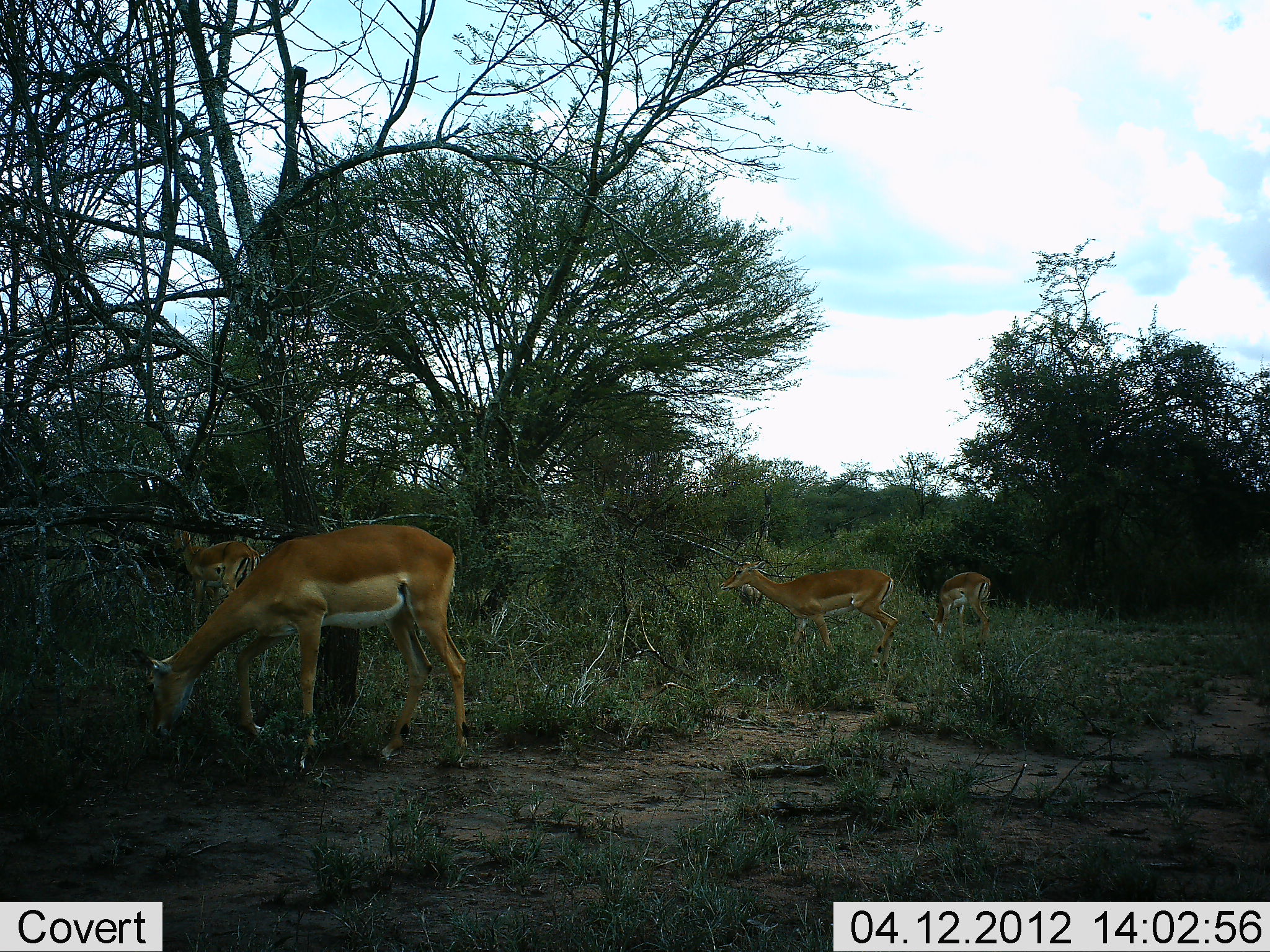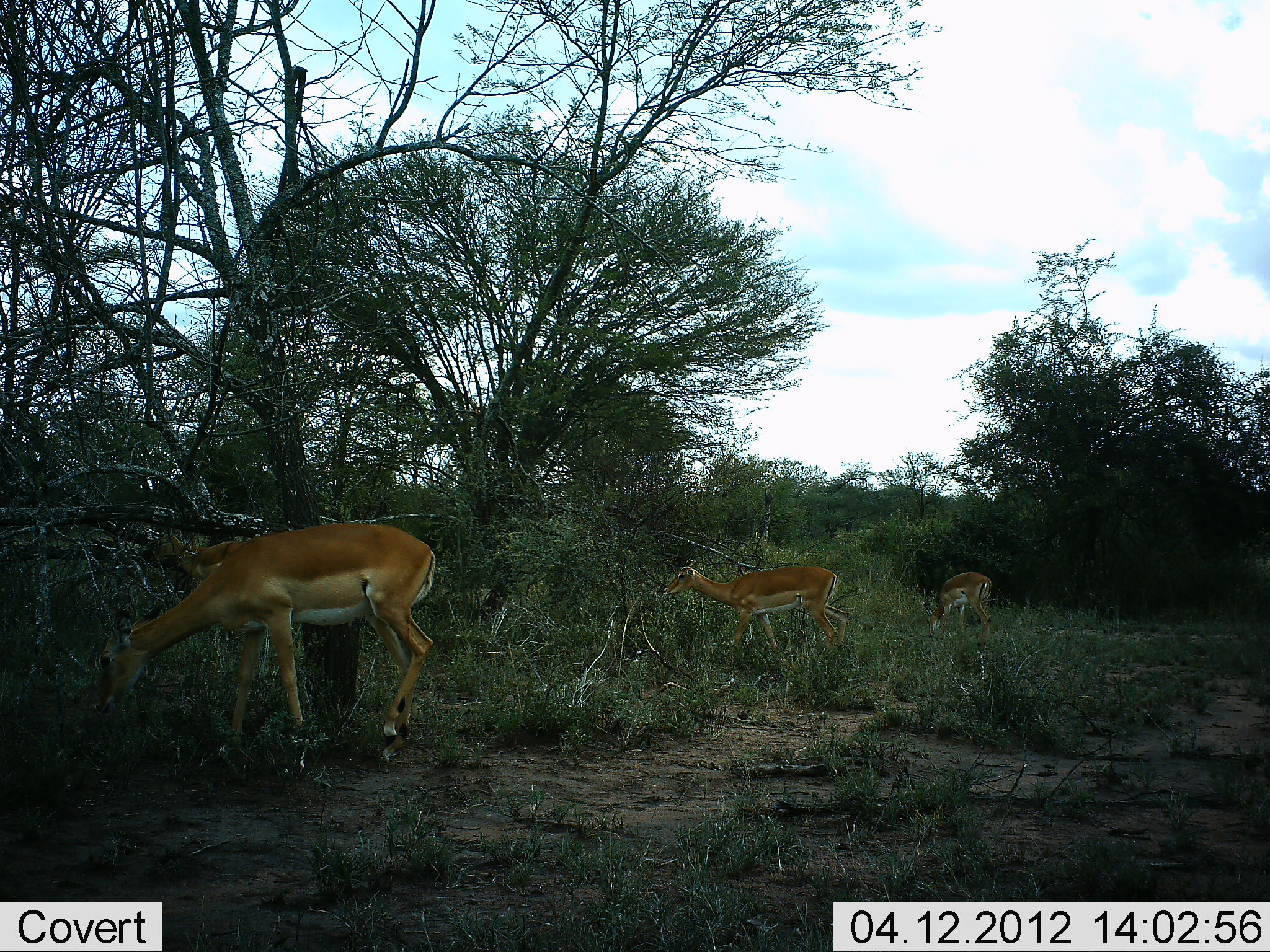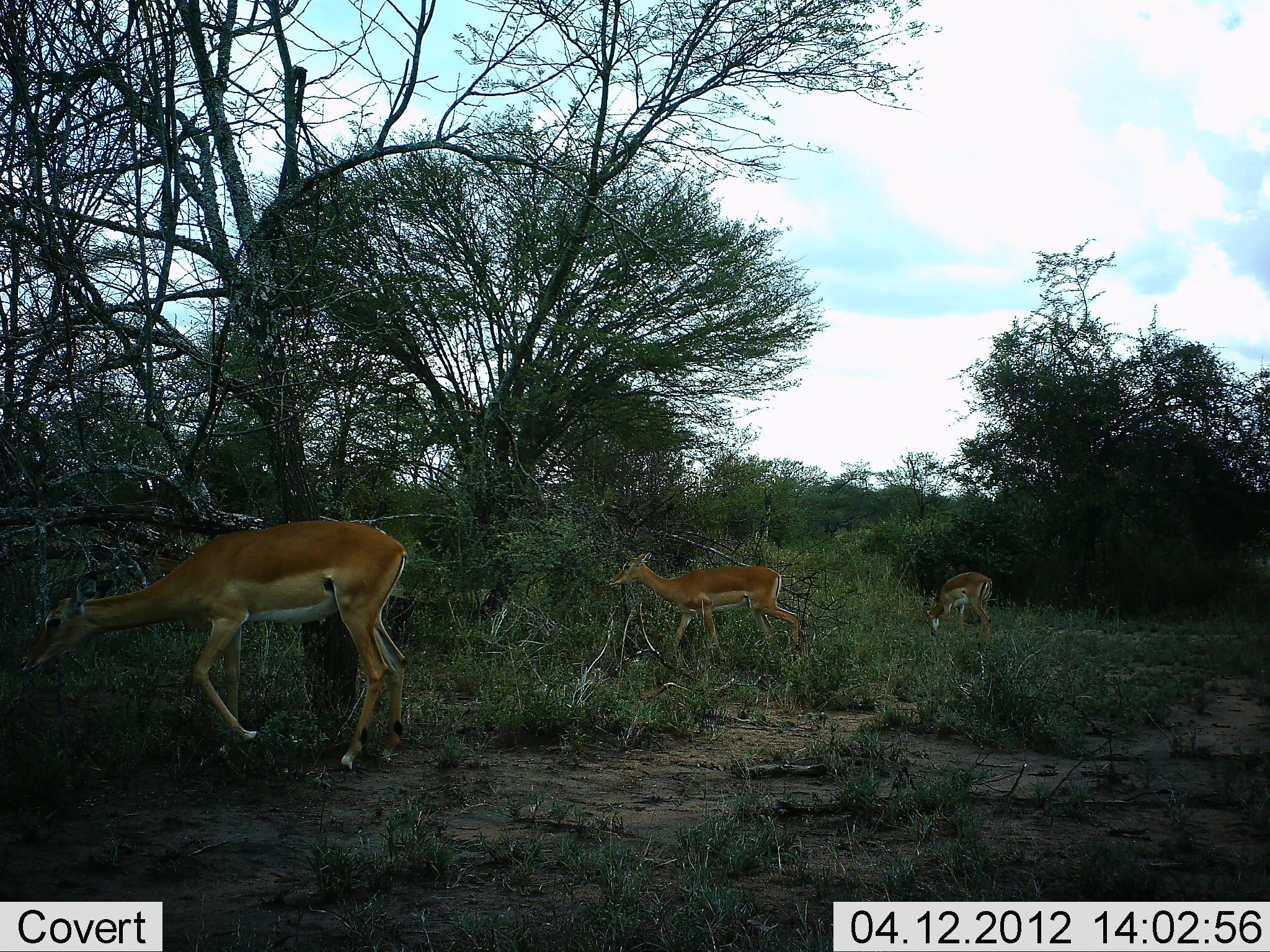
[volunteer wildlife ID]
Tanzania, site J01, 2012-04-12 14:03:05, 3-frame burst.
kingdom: Animalia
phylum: Chordata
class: Mammalia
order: Artiodactyla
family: Bovidae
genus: Aepyceros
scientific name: Aepyceros melampus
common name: impala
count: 4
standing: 19%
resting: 0%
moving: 44%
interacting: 0%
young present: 6%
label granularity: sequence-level